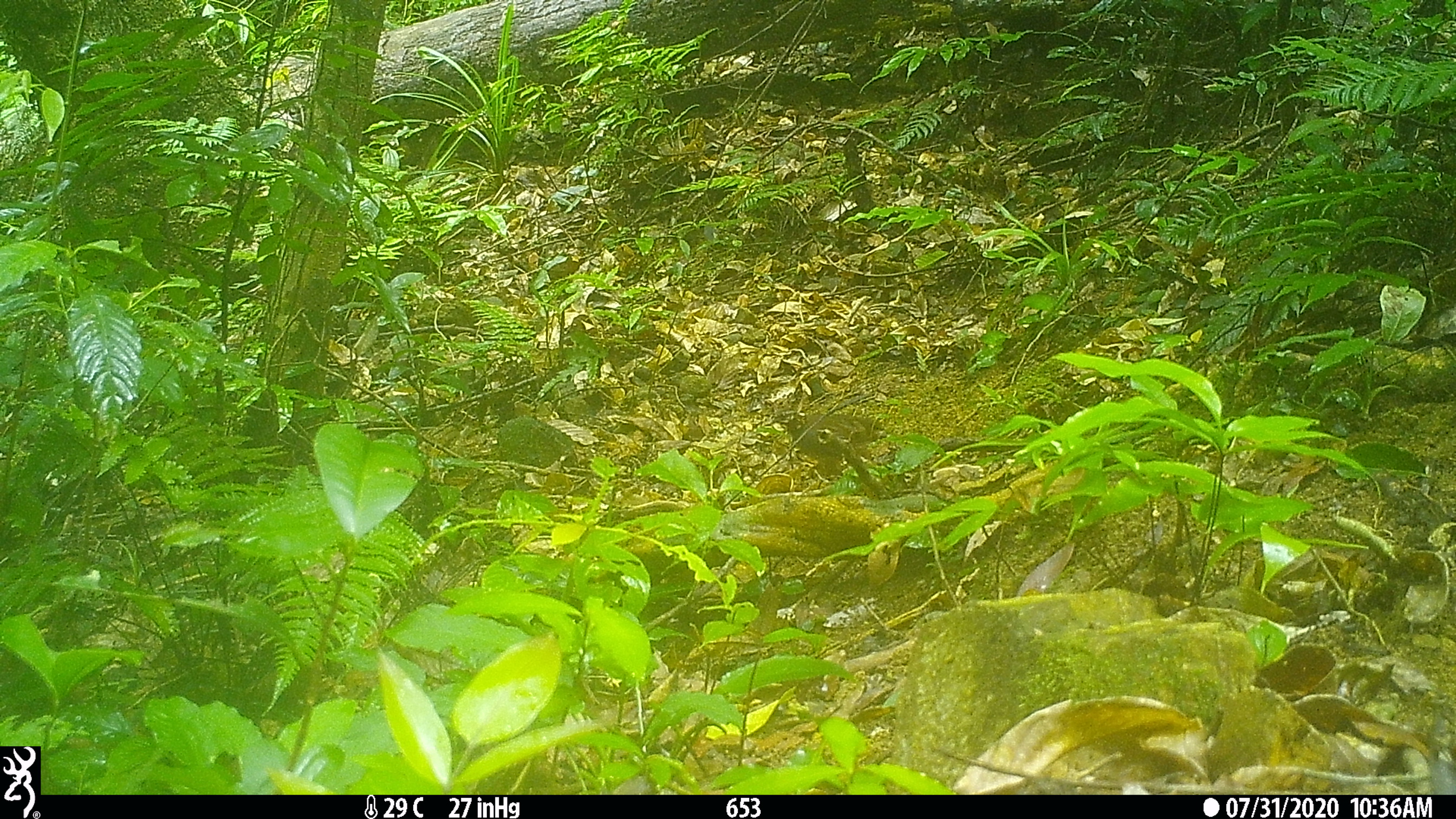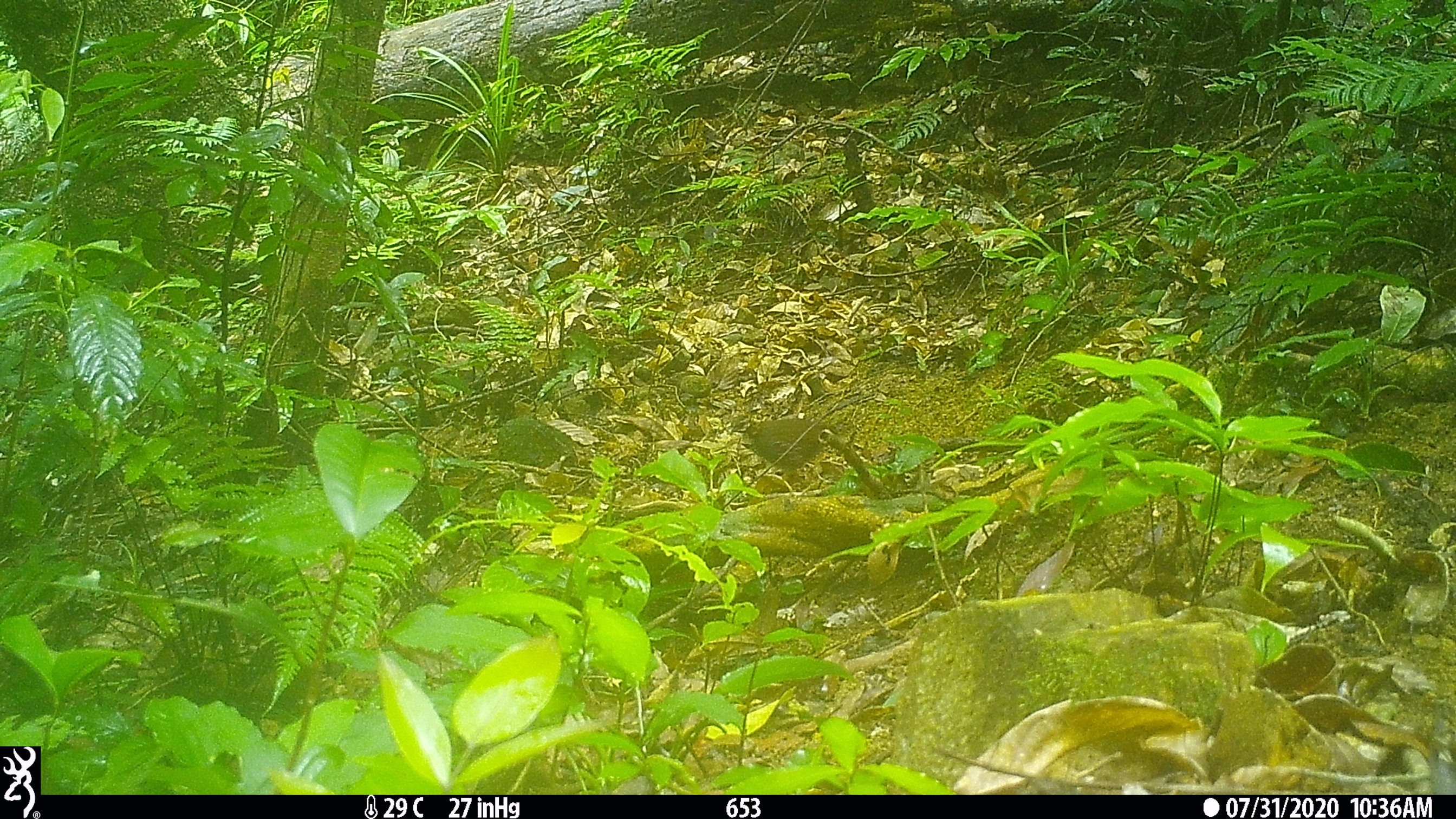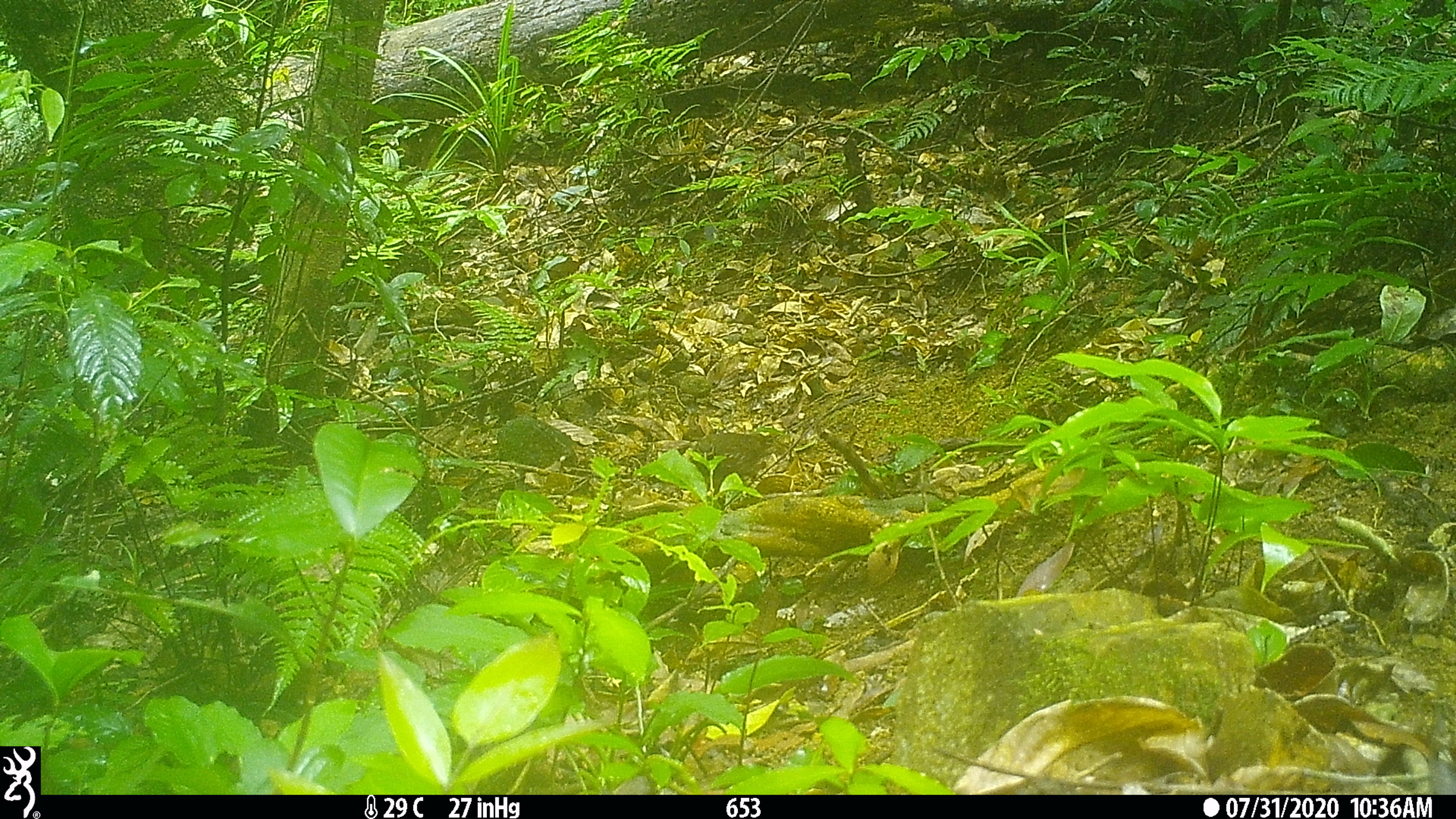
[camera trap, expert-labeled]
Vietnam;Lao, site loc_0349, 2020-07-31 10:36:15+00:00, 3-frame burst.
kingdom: Animalia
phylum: Chordata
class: Aves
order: Galliformes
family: Phasianidae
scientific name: Phasianidae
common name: partridge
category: unidentified partridge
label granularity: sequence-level